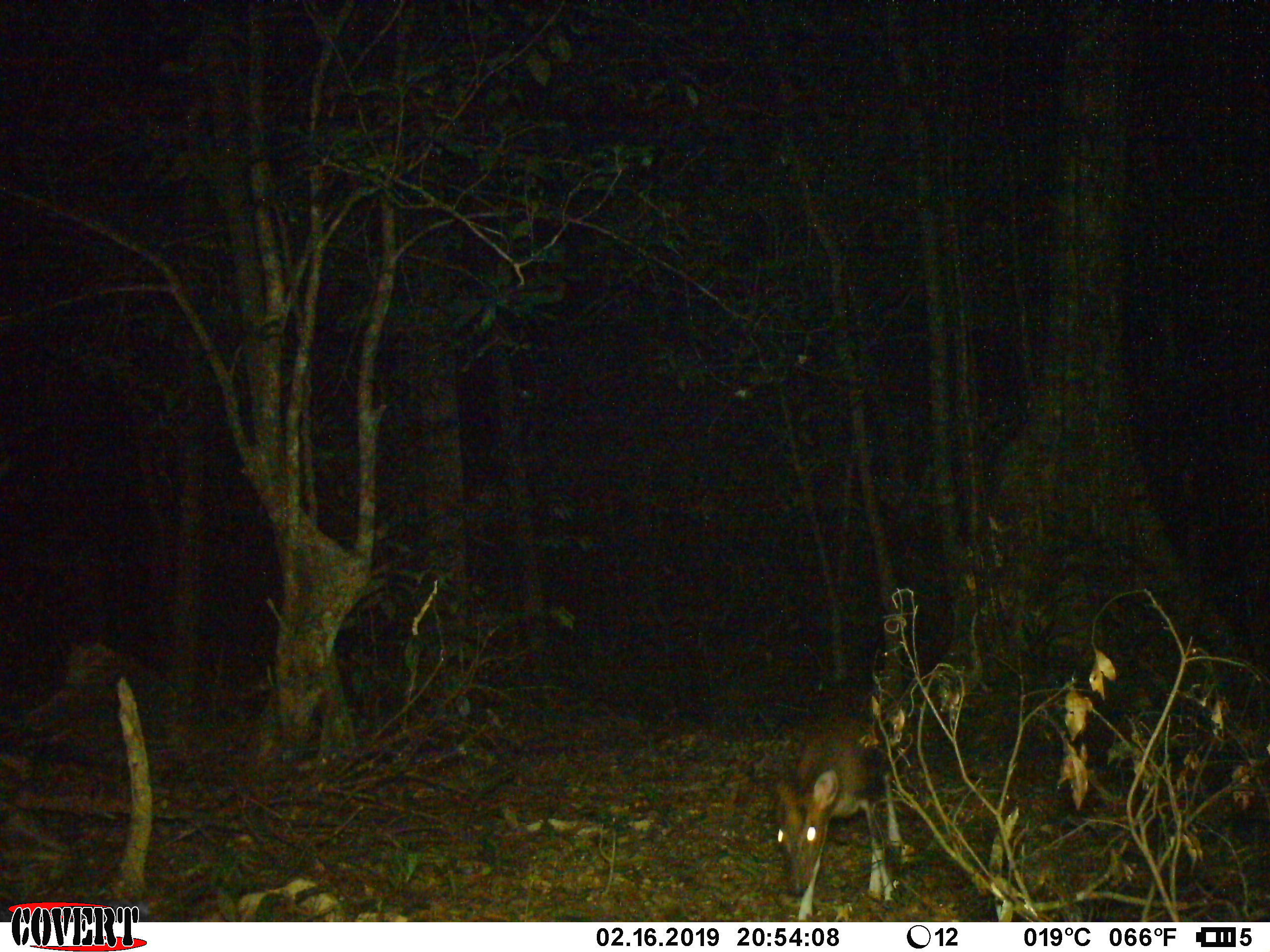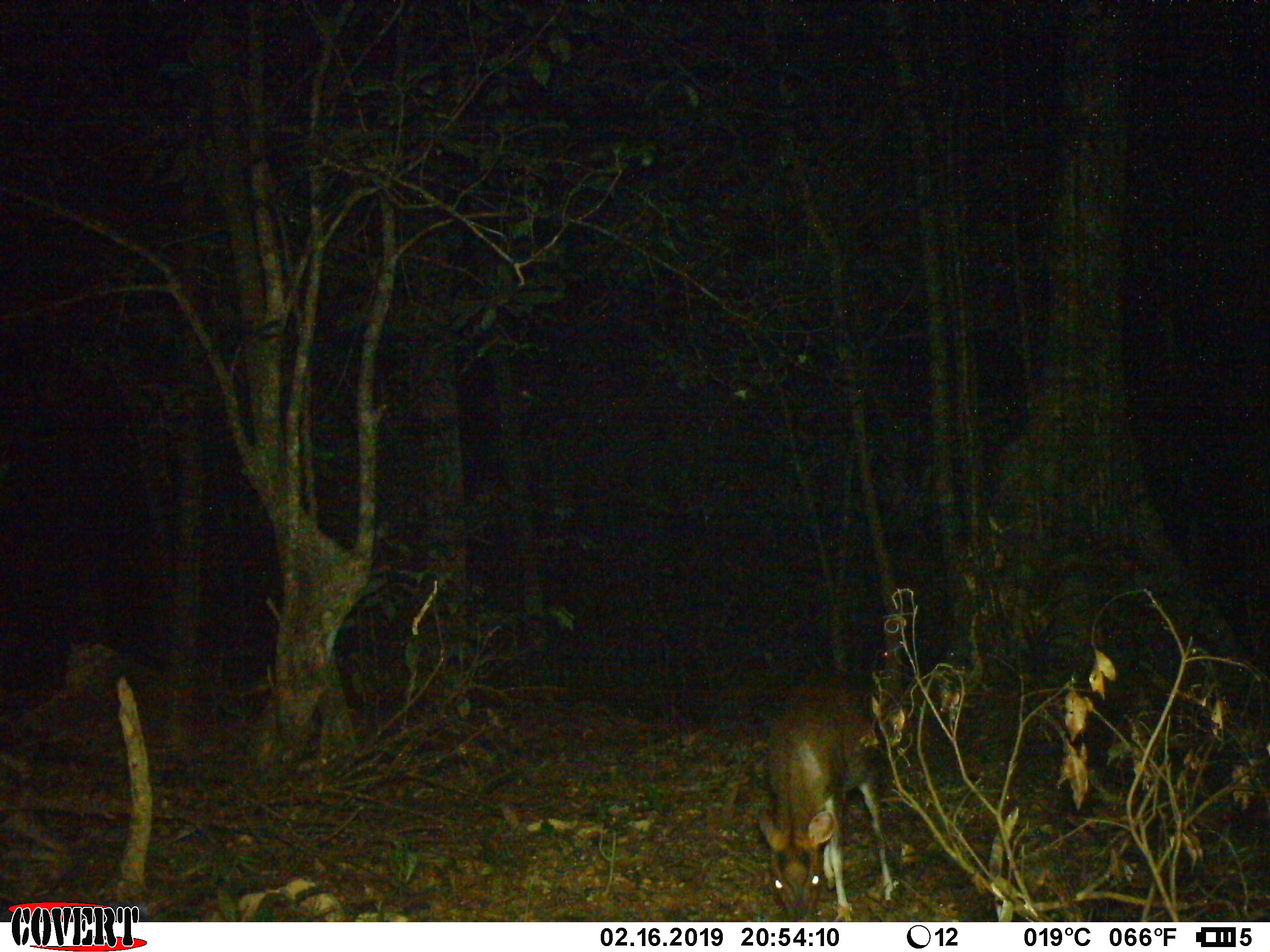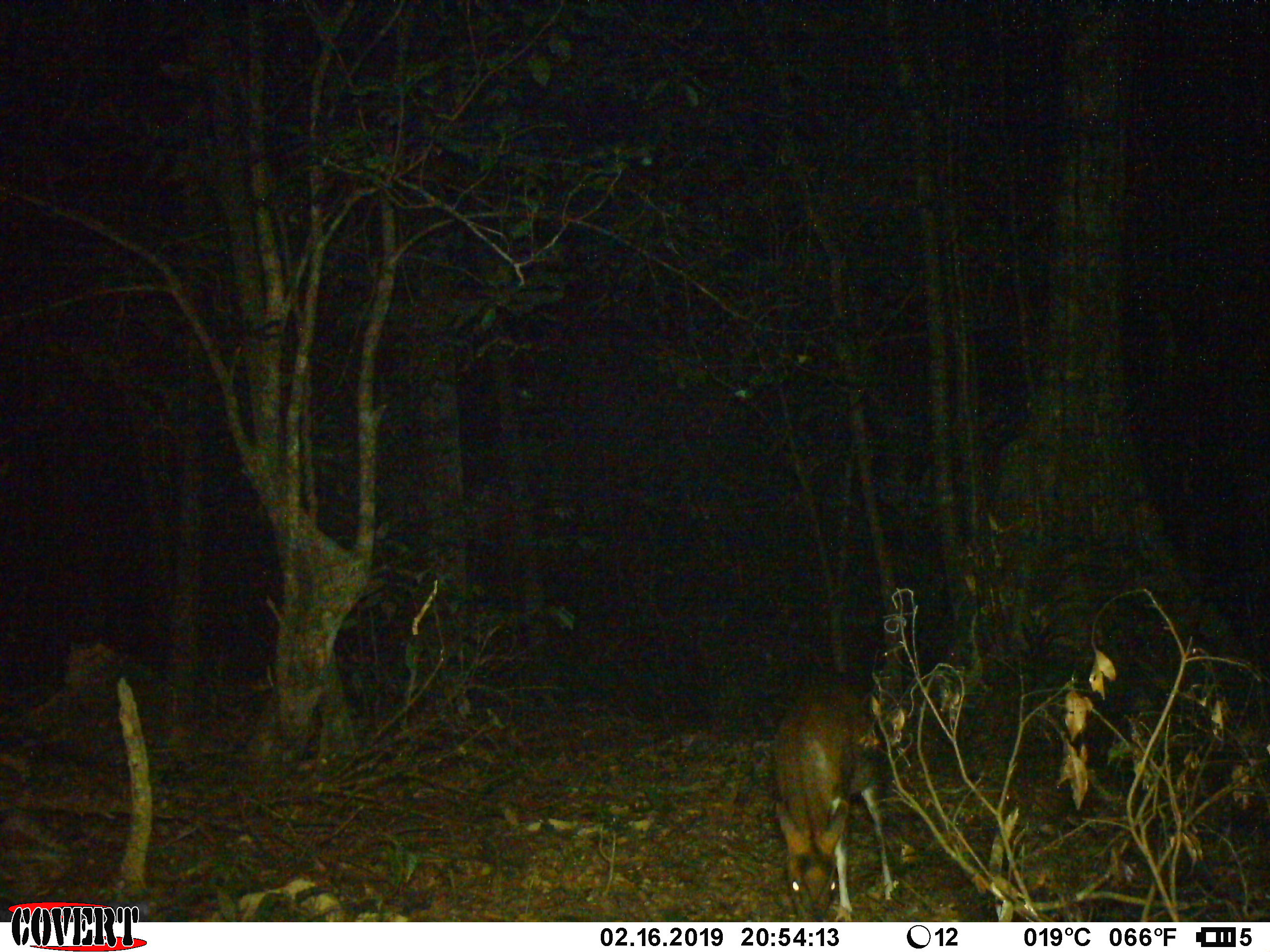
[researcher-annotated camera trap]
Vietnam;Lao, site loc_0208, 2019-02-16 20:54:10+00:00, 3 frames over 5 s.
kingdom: Animalia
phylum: Chordata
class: Mammalia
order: Artiodactyla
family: Cervidae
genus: Muntiacus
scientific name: Muntiacus rooseveltorum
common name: roosevelt's muntjac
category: roosevelts muntjac group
Roosevelts muntjac group (roosevelt's muntjac) (Muntiacus rooseveltorum). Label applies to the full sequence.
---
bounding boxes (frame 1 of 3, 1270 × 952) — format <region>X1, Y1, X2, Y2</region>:
roosevelts muntjac group: <region>772, 708, 905, 920</region>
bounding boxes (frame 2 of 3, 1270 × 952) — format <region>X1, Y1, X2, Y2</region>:
roosevelts muntjac group: <region>755, 671, 896, 922</region>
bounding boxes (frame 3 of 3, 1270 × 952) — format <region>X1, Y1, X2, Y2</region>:
roosevelts muntjac group: <region>771, 680, 894, 922</region>